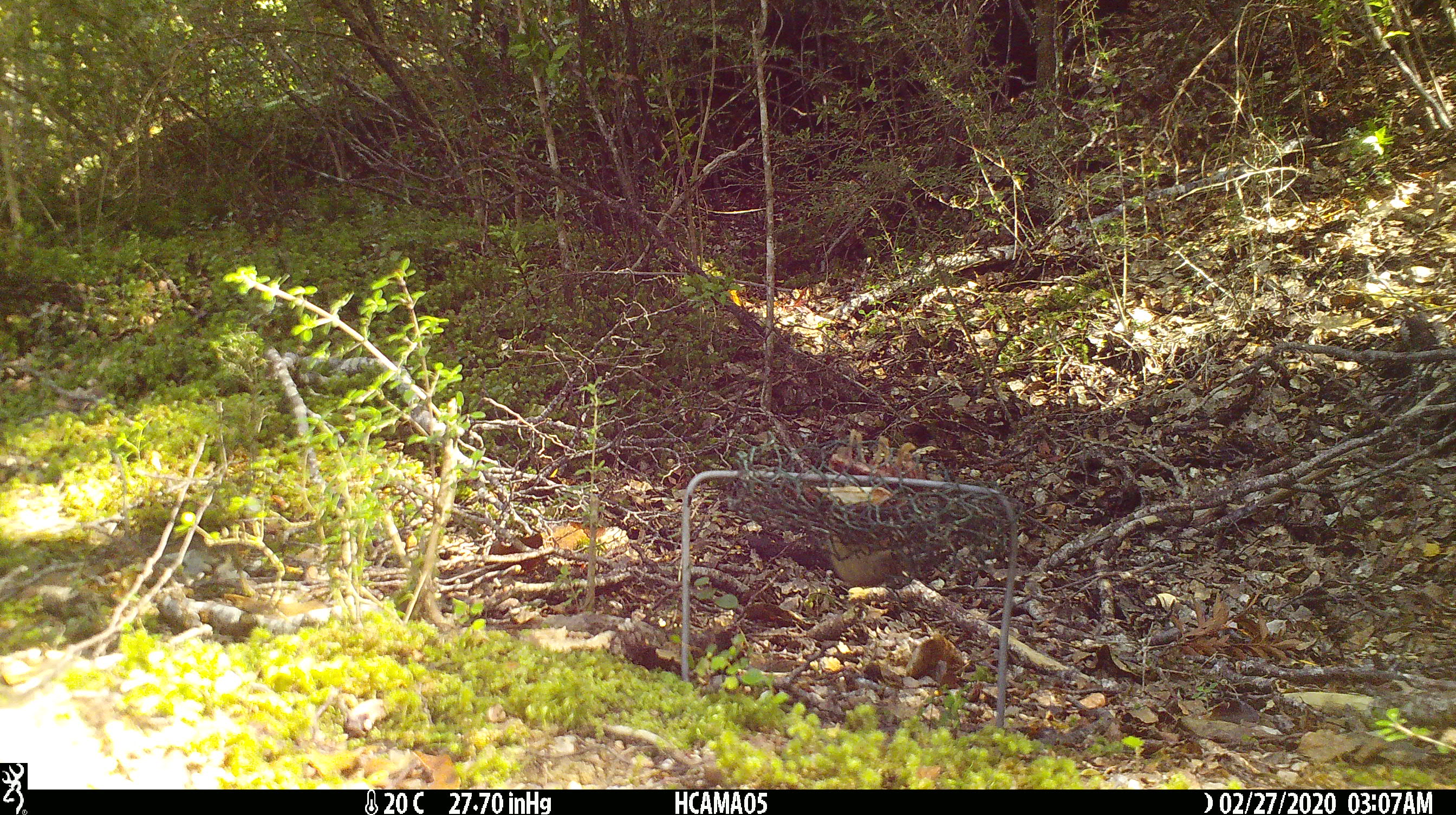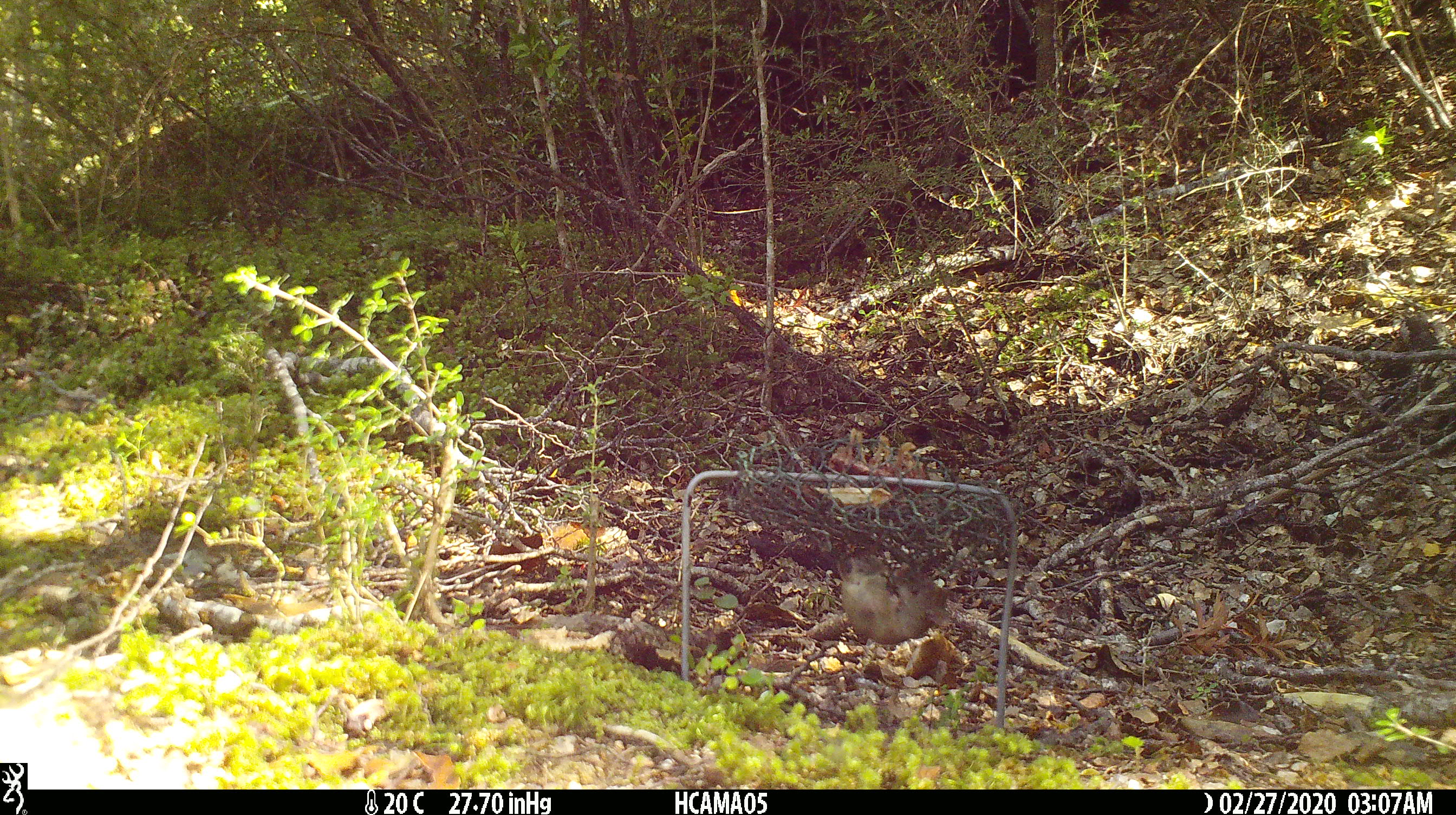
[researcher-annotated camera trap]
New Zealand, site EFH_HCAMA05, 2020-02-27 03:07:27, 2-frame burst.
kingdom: Animalia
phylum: Chordata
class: Mammalia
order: Rodentia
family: Muridae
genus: Mus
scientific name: Mus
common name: mouse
Mouse (Mus).